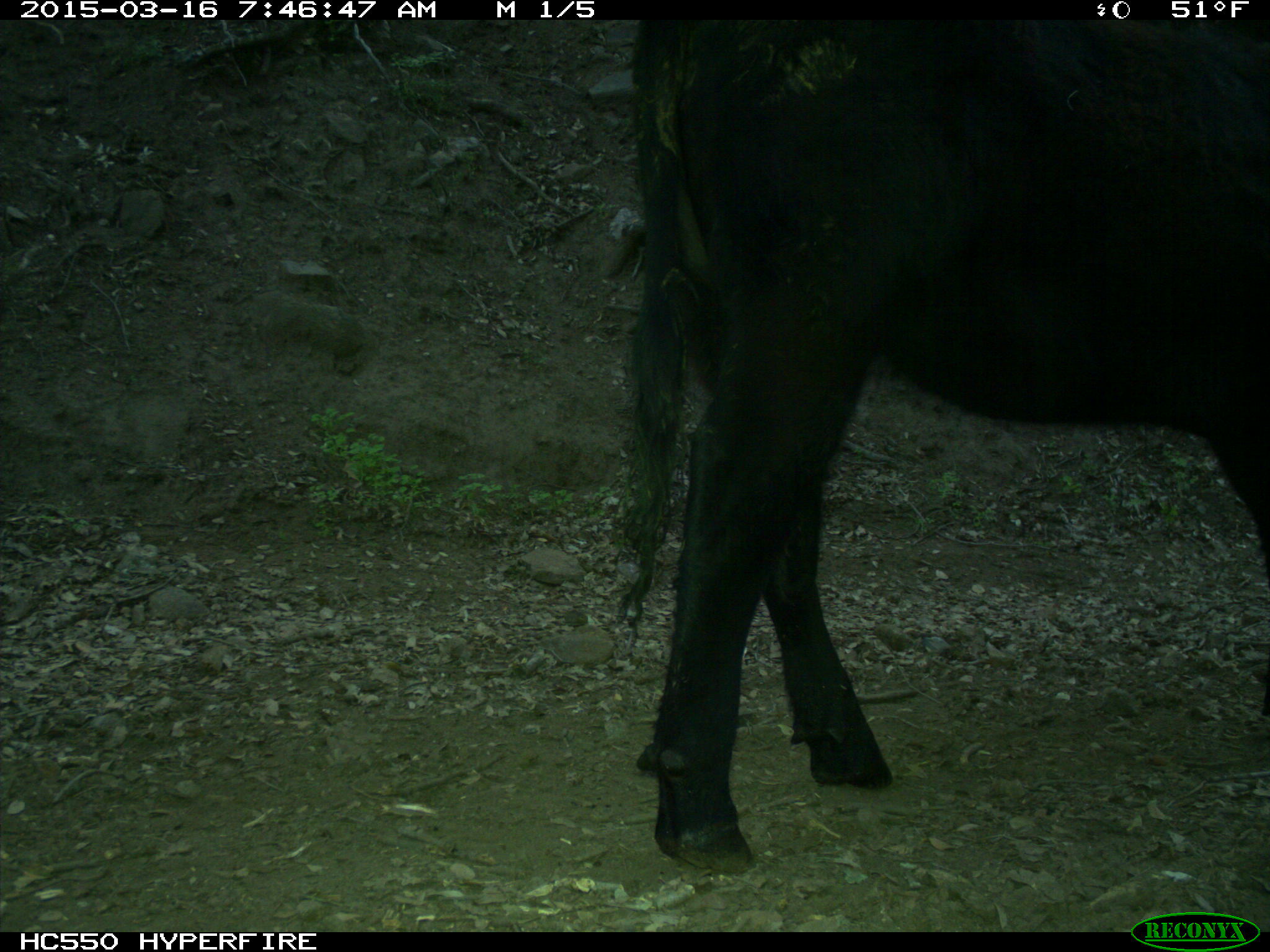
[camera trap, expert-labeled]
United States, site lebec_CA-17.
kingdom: Animalia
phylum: Chordata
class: Mammalia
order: Artiodactyla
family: Bovidae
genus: Bos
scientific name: Bos taurus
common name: domestic cow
Bos taurus (domestic cow).